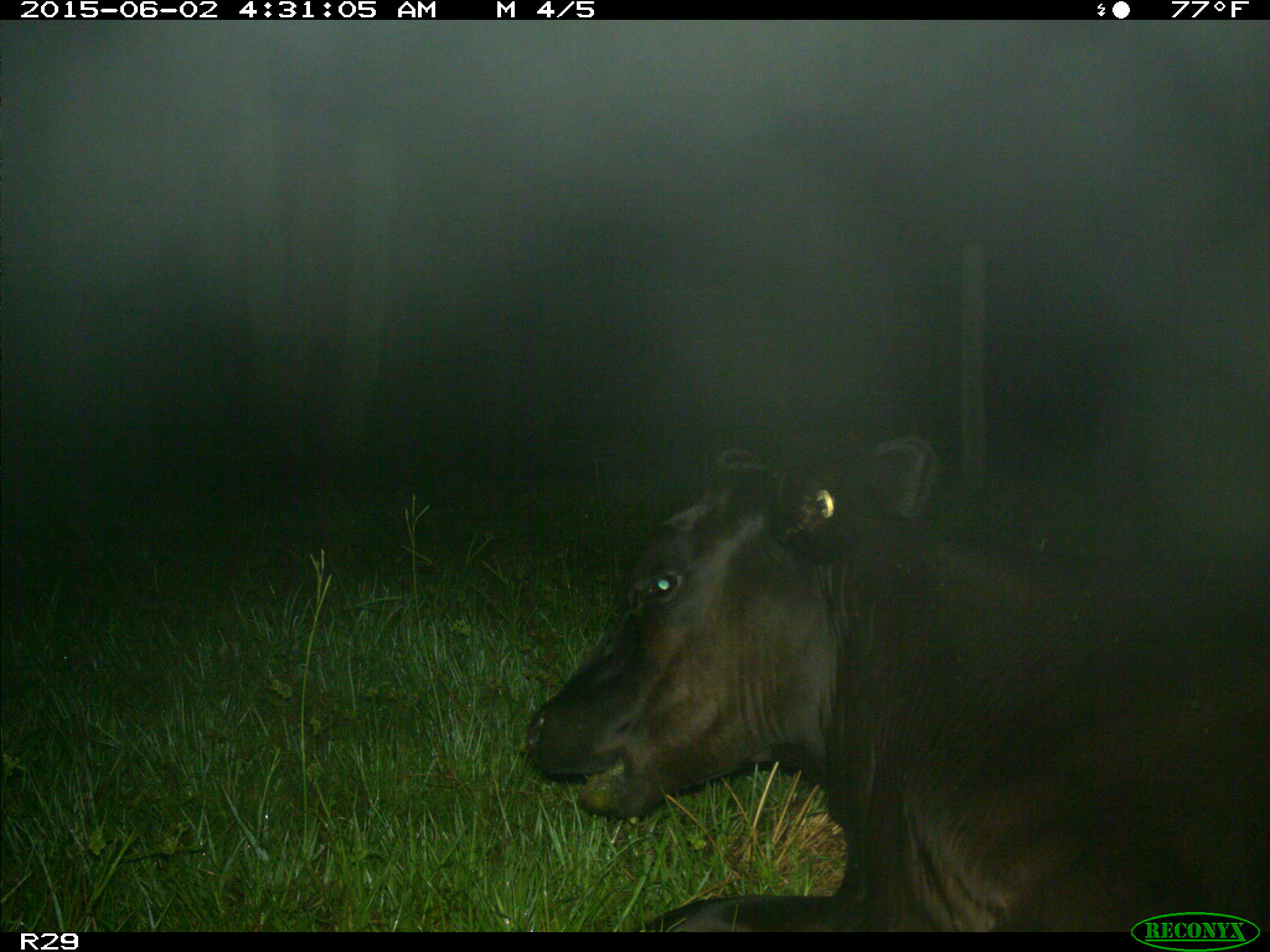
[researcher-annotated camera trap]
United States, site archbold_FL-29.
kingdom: Animalia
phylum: Chordata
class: Mammalia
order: Artiodactyla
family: Bovidae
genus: Bos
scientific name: Bos taurus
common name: domestic cow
Bos taurus (domestic cow).